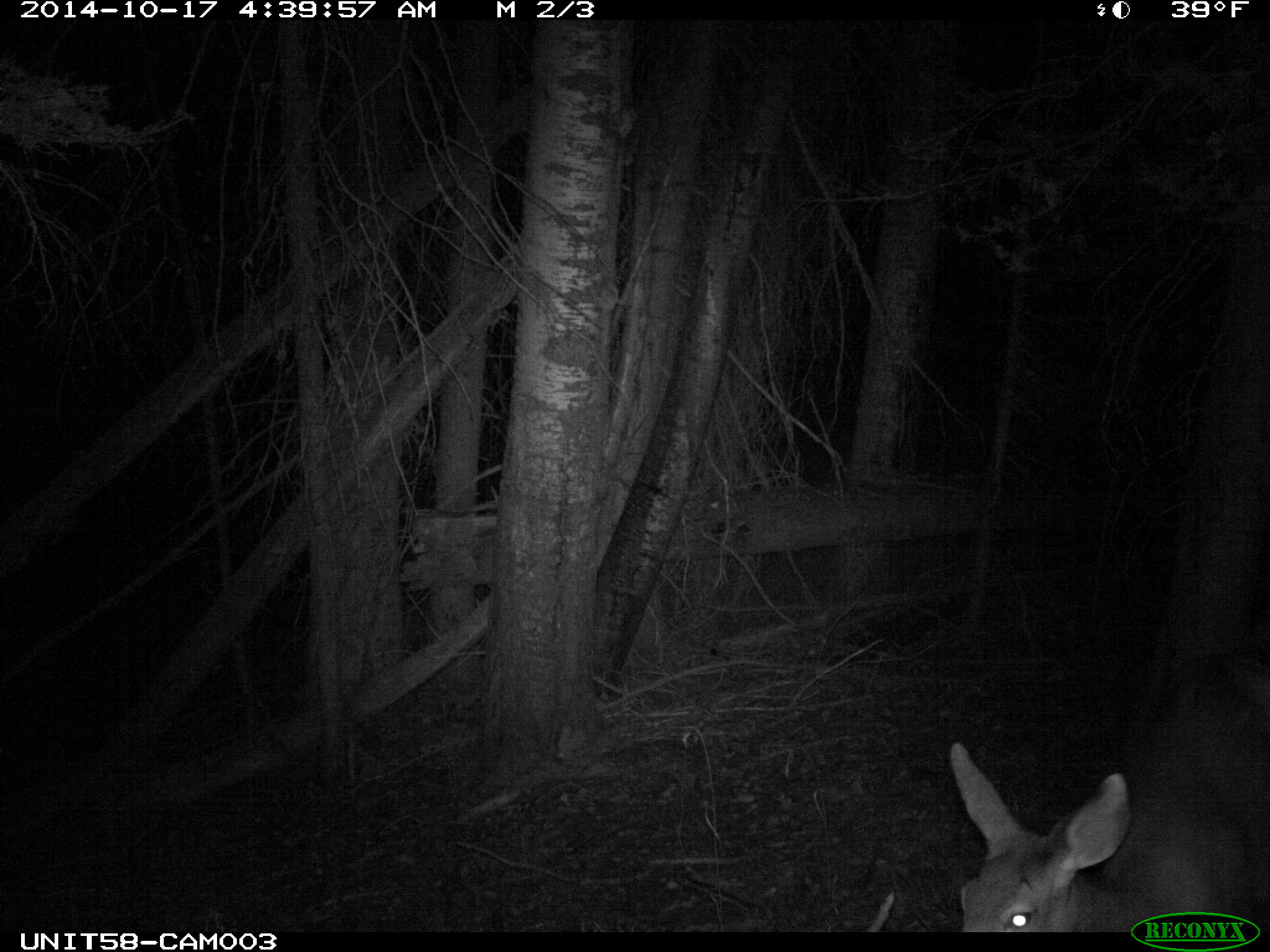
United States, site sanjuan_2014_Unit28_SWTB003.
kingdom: Animalia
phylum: Chordata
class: Mammalia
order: Artiodactyla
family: Cervidae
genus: Odocoileus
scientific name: Odocoileus hemionus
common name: mule deer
Odocoileus hemionus (mule deer).